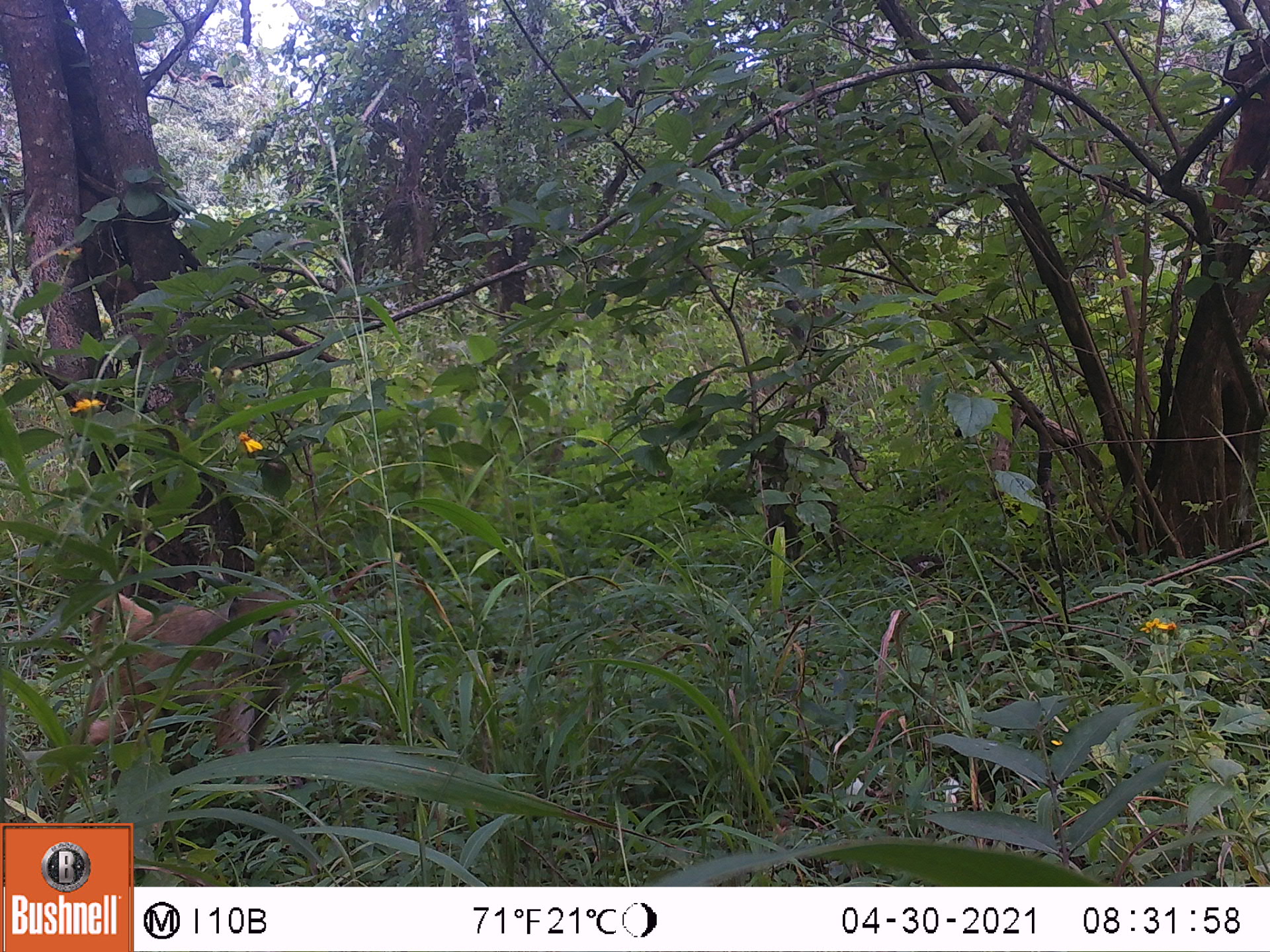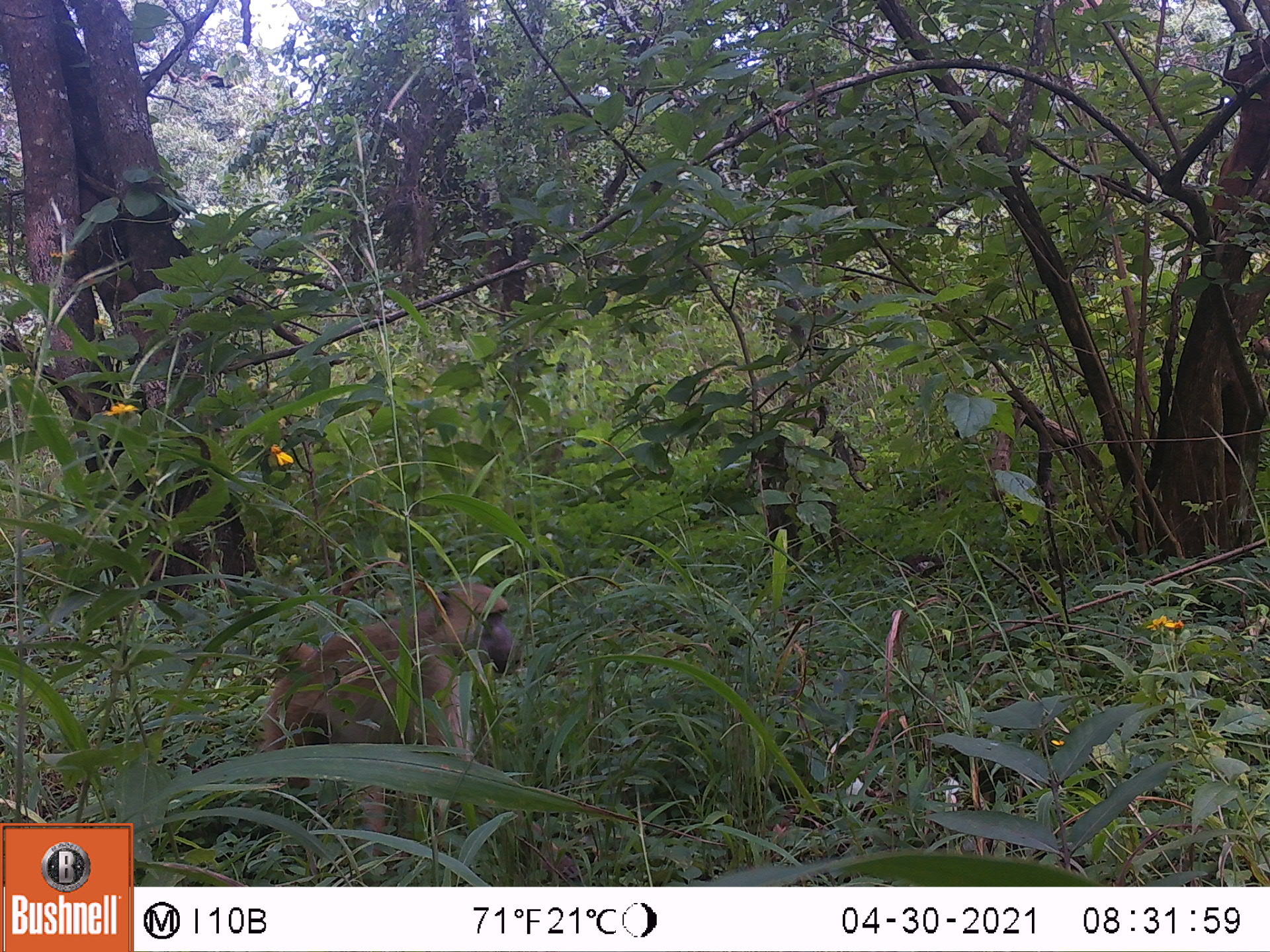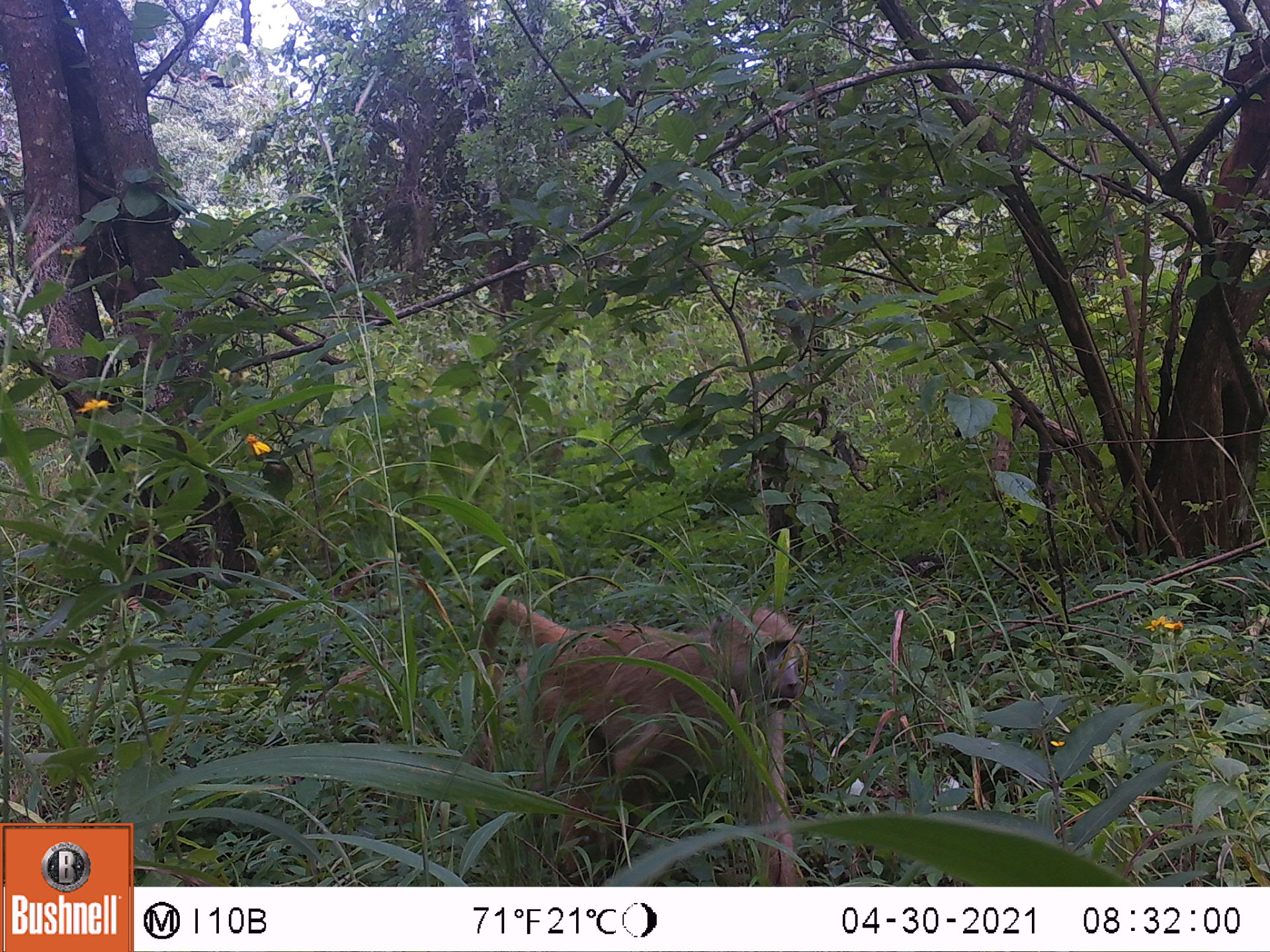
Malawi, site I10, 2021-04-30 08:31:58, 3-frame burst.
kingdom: Animalia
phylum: Chordata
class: Mammalia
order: Primates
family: Cercopithecidae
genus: Papio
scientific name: Papio cynocephalus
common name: yellow baboon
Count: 1.